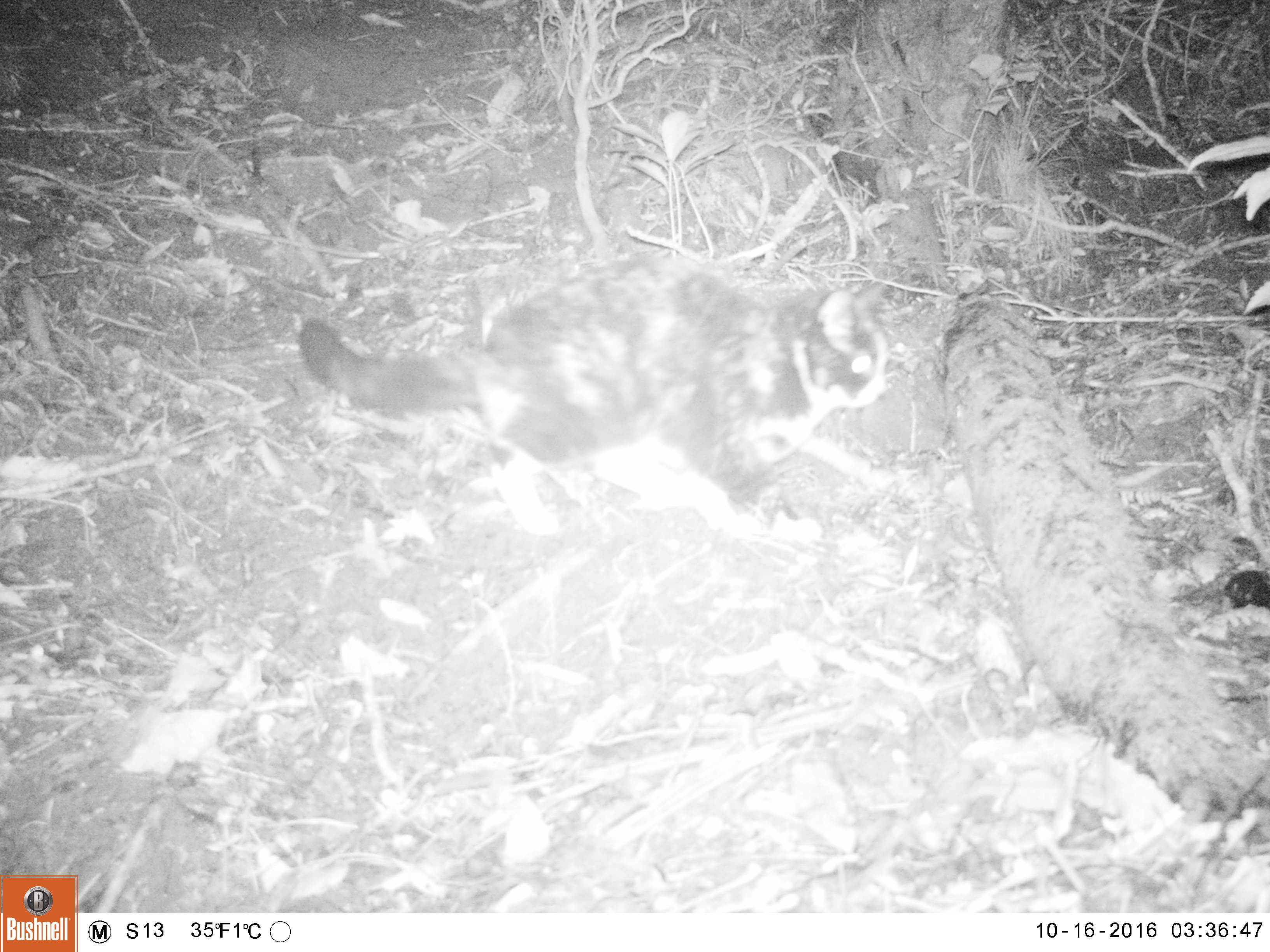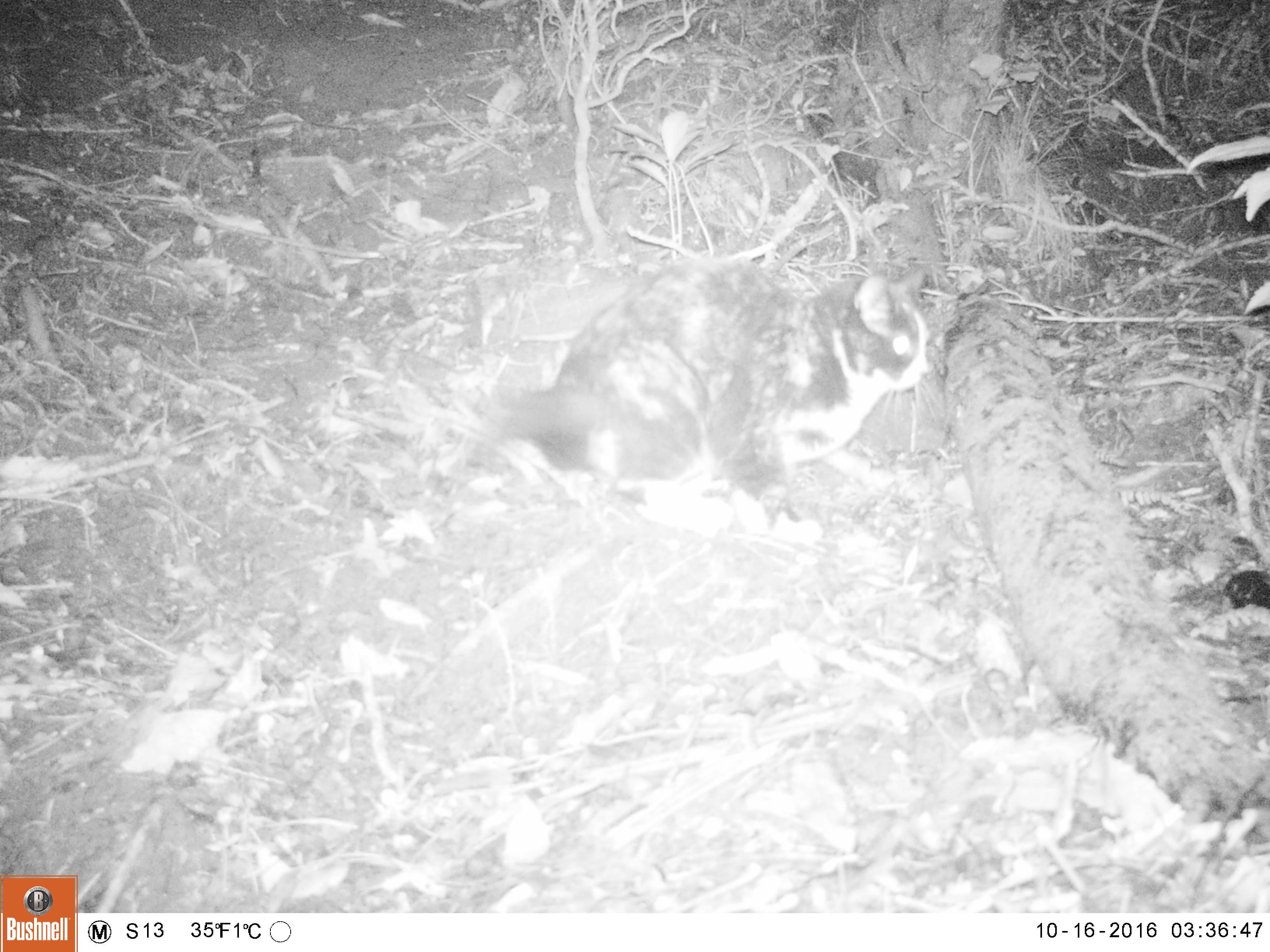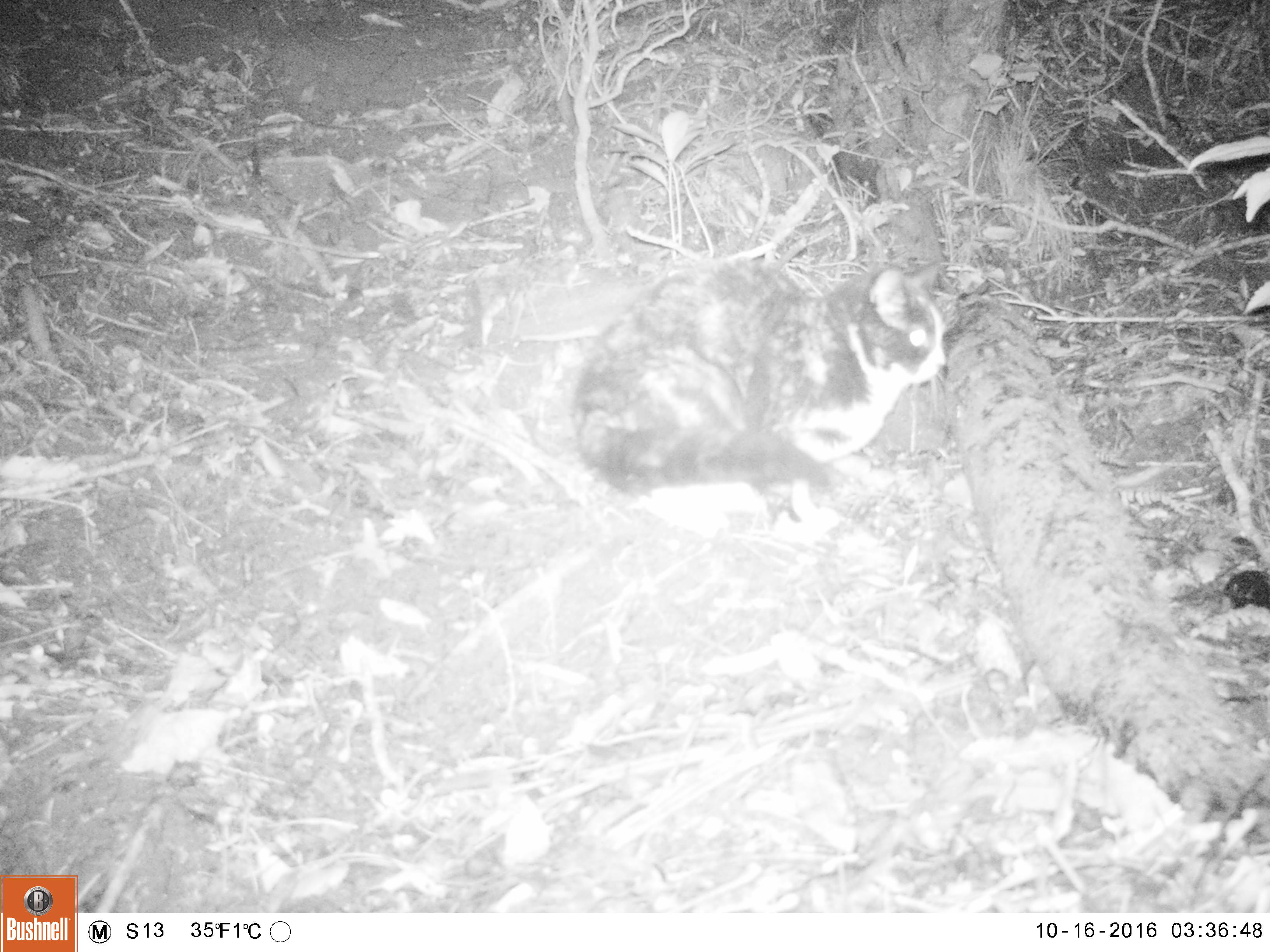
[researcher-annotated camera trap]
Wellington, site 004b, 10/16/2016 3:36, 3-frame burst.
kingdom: Animalia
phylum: Chordata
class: Mammalia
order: Carnivora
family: Felidae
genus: Felis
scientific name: Felis catus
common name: cat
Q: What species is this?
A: Cat (Felis catus).